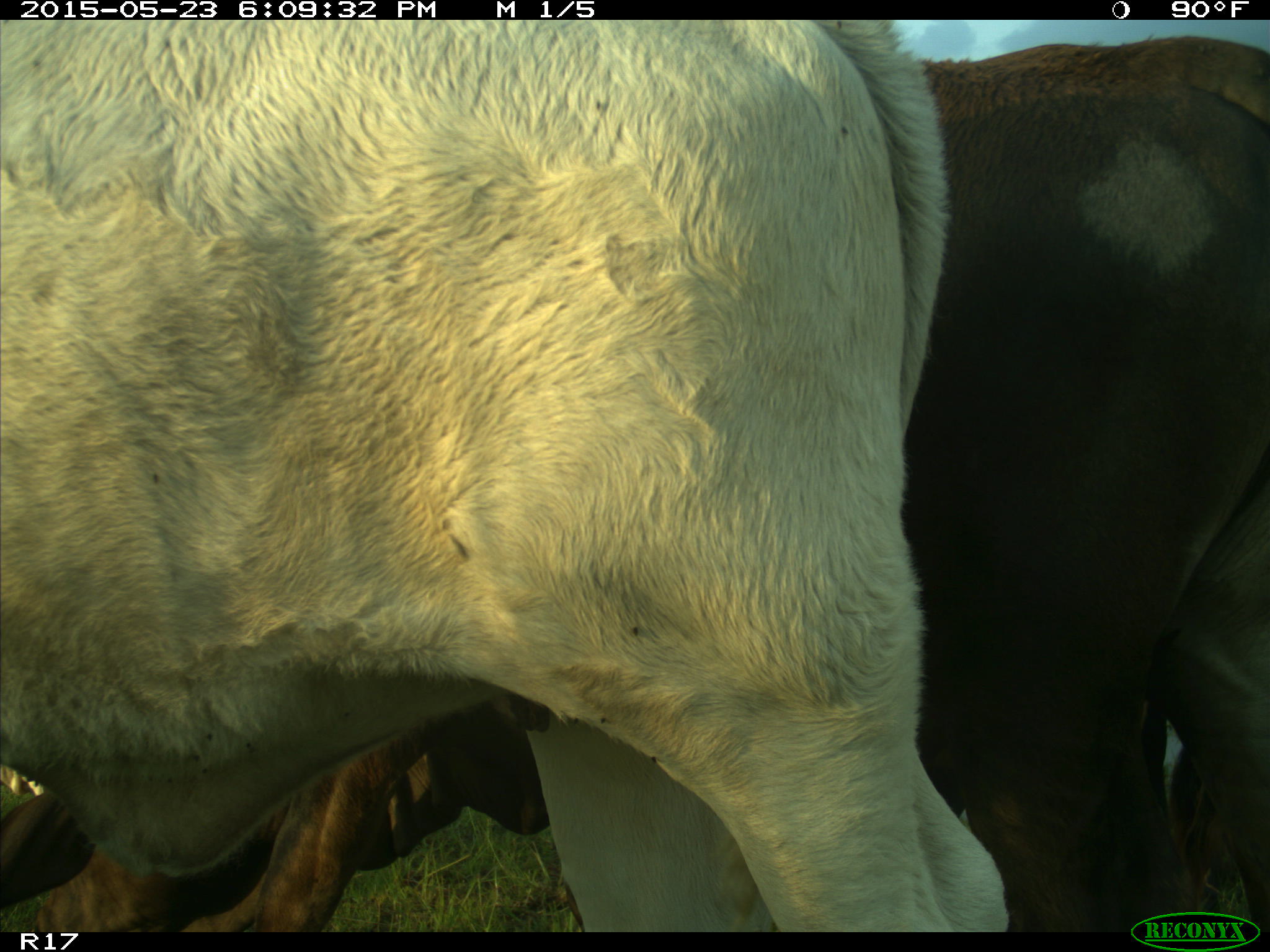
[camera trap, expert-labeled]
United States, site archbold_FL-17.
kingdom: Animalia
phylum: Chordata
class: Mammalia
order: Artiodactyla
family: Bovidae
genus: Bos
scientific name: Bos taurus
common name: domestic cow